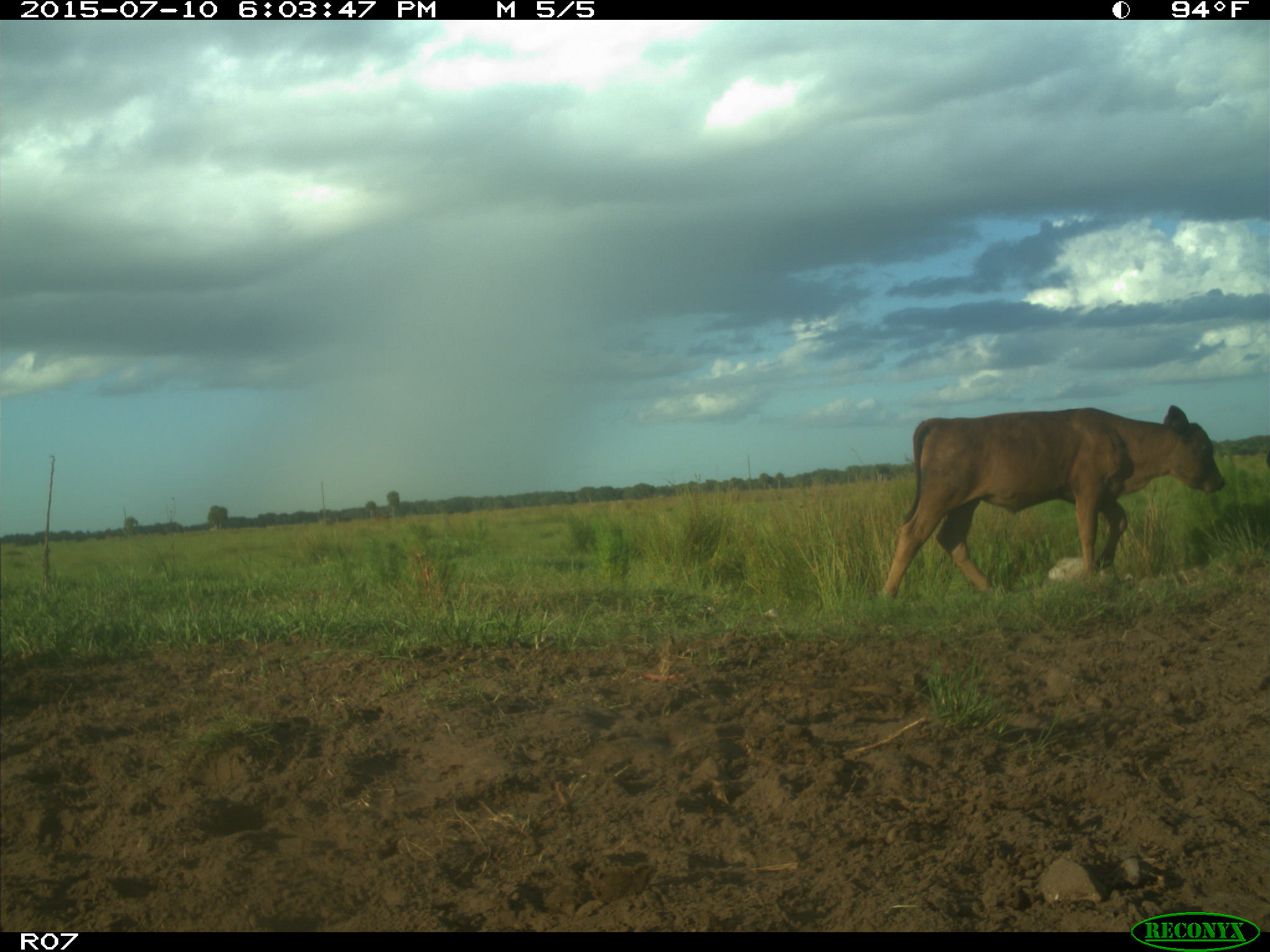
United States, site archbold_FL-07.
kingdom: Animalia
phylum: Chordata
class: Mammalia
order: Artiodactyla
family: Bovidae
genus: Bos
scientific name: Bos taurus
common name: domestic cow